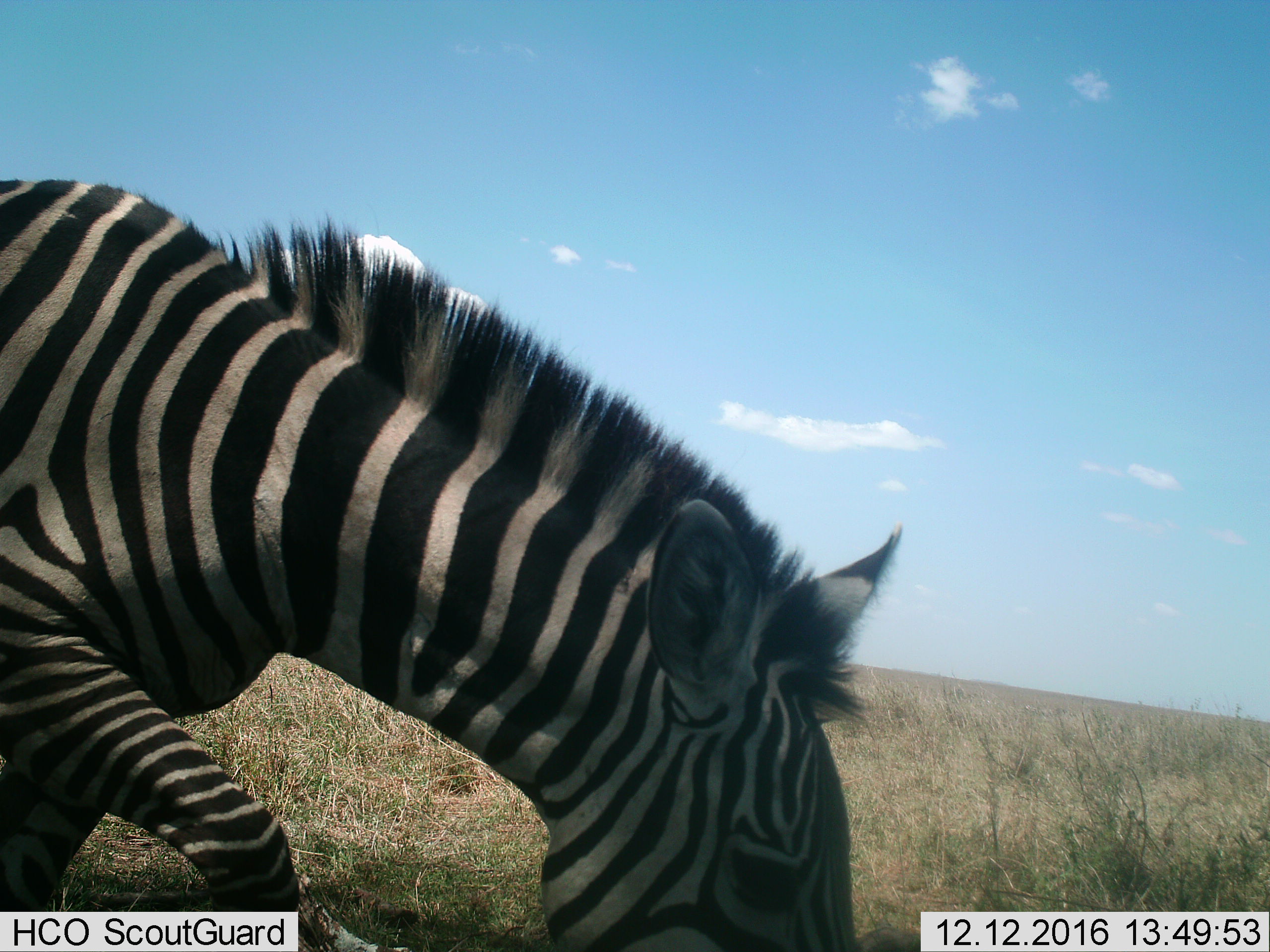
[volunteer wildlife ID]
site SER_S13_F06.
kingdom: Animalia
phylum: Chordata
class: Mammalia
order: Perissodactyla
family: Equidae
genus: Equus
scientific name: Equus quagga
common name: plains zebra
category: zebraplains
Zebraplains (plains zebra) (Equus quagga), count 1. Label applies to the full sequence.